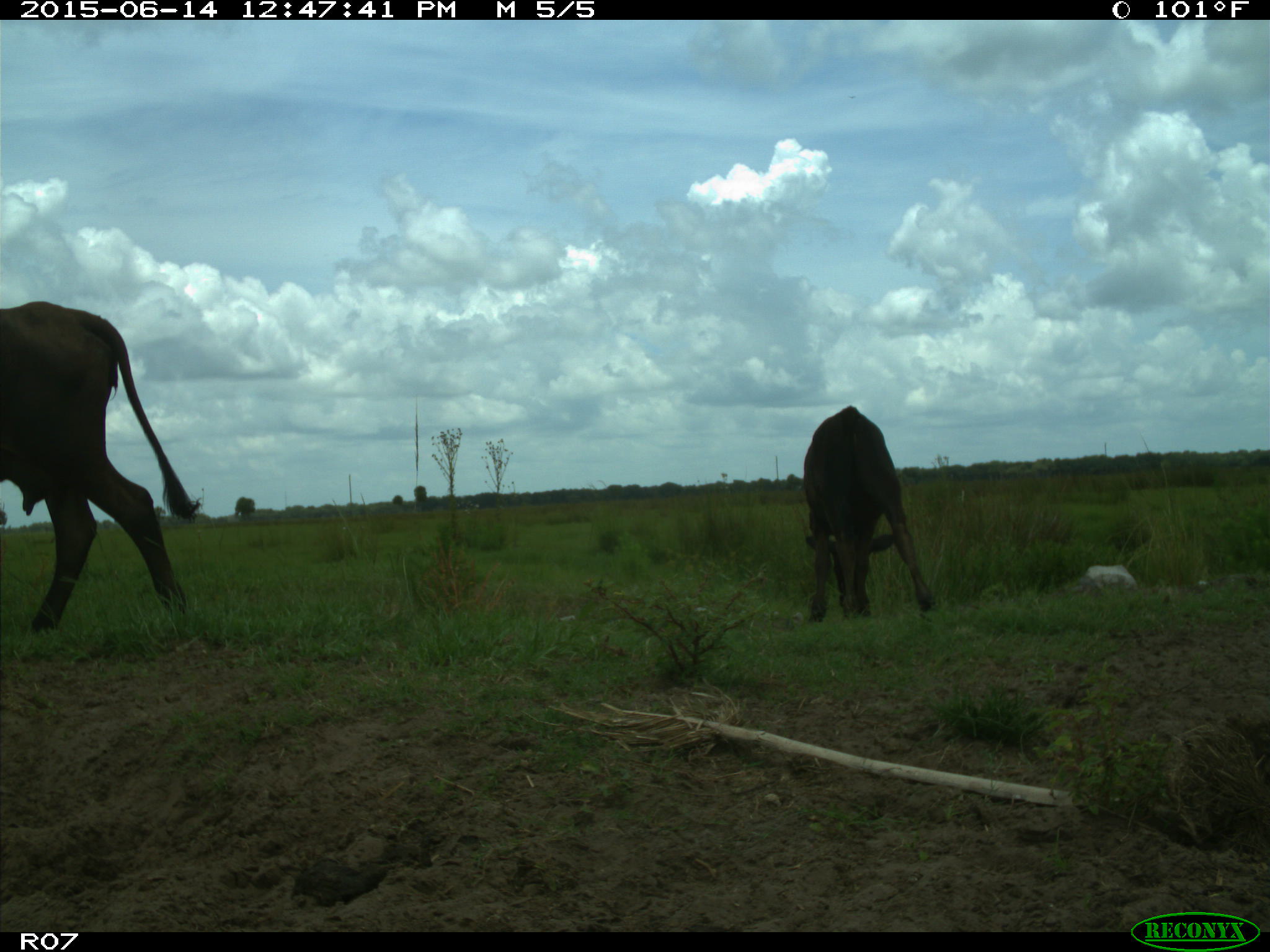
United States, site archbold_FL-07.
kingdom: Animalia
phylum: Chordata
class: Mammalia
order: Artiodactyla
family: Bovidae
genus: Bos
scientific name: Bos taurus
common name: domestic cow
Bos taurus (domestic cow).